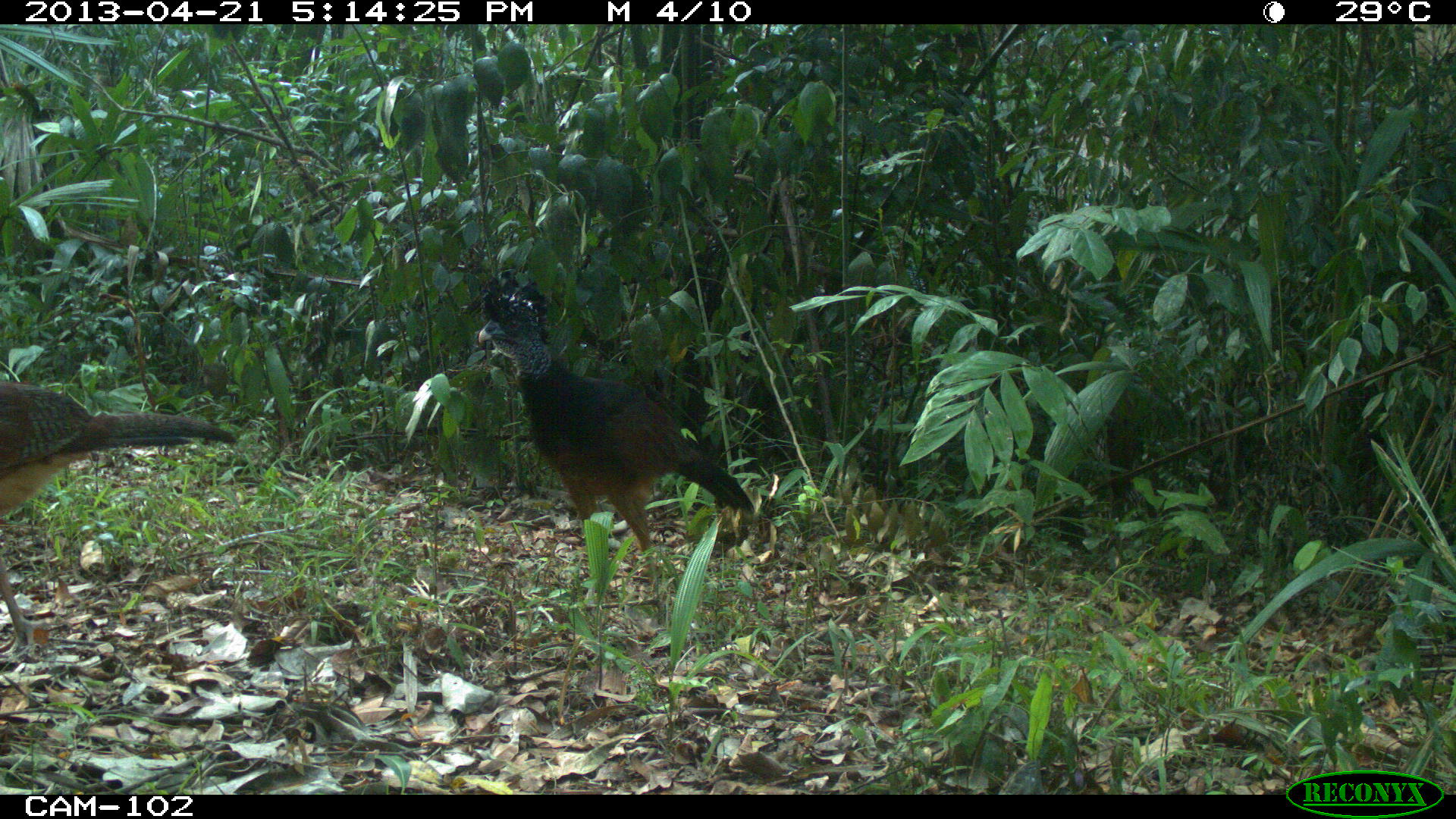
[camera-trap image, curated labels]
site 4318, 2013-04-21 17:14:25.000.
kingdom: Animalia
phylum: Chordata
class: Aves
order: Galliformes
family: Cracidae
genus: Crax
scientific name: Crax rubra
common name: great curassow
Crax rubra (great curassow), count 2.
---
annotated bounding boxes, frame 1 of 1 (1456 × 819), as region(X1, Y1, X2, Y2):
crax rubra: region(477, 267, 754, 622); region(0, 377, 237, 663)